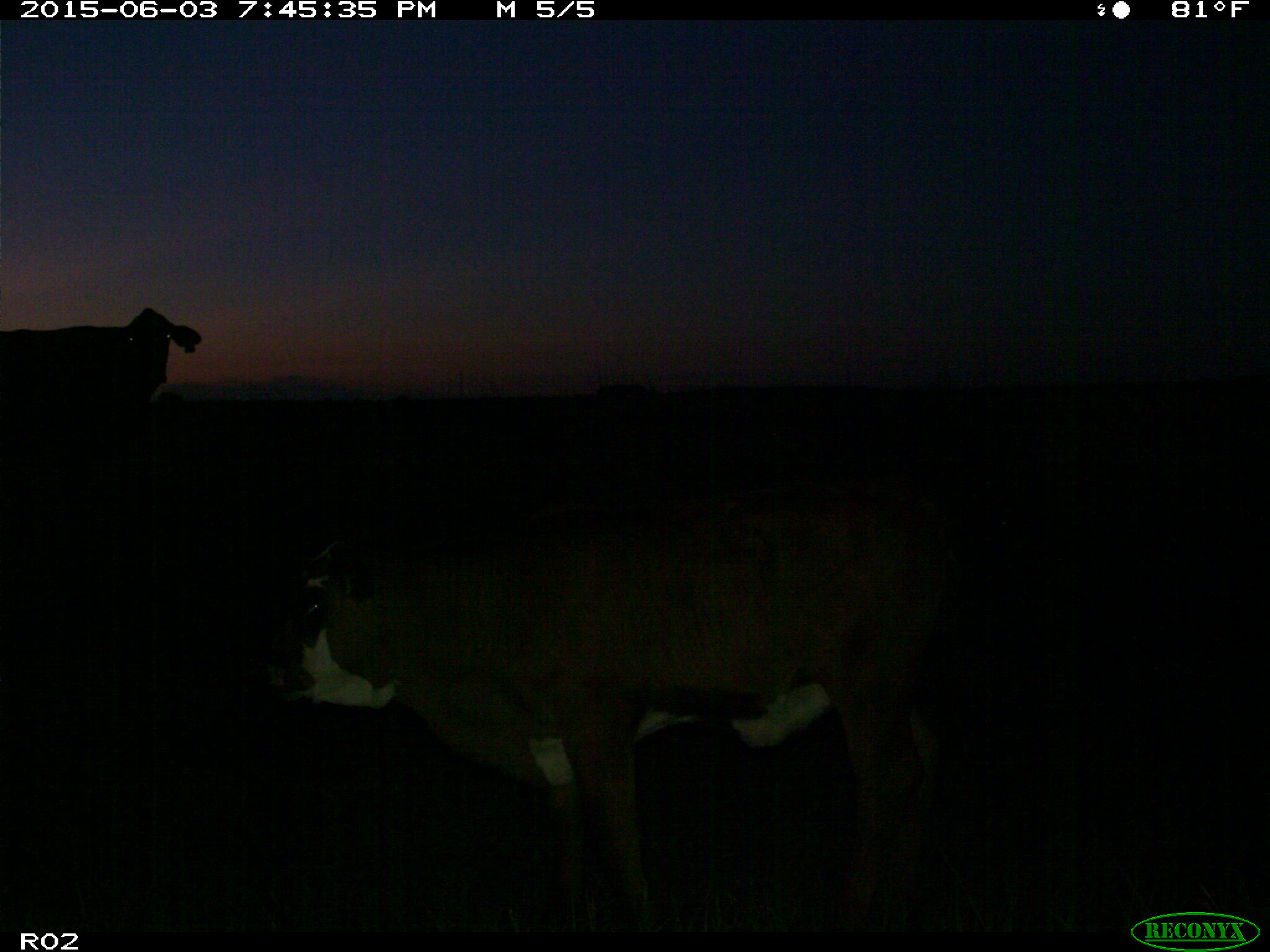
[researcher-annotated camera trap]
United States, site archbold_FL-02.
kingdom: Animalia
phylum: Chordata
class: Mammalia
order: Artiodactyla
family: Bovidae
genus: Bos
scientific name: Bos taurus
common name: domestic cow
Bos taurus (domestic cow).